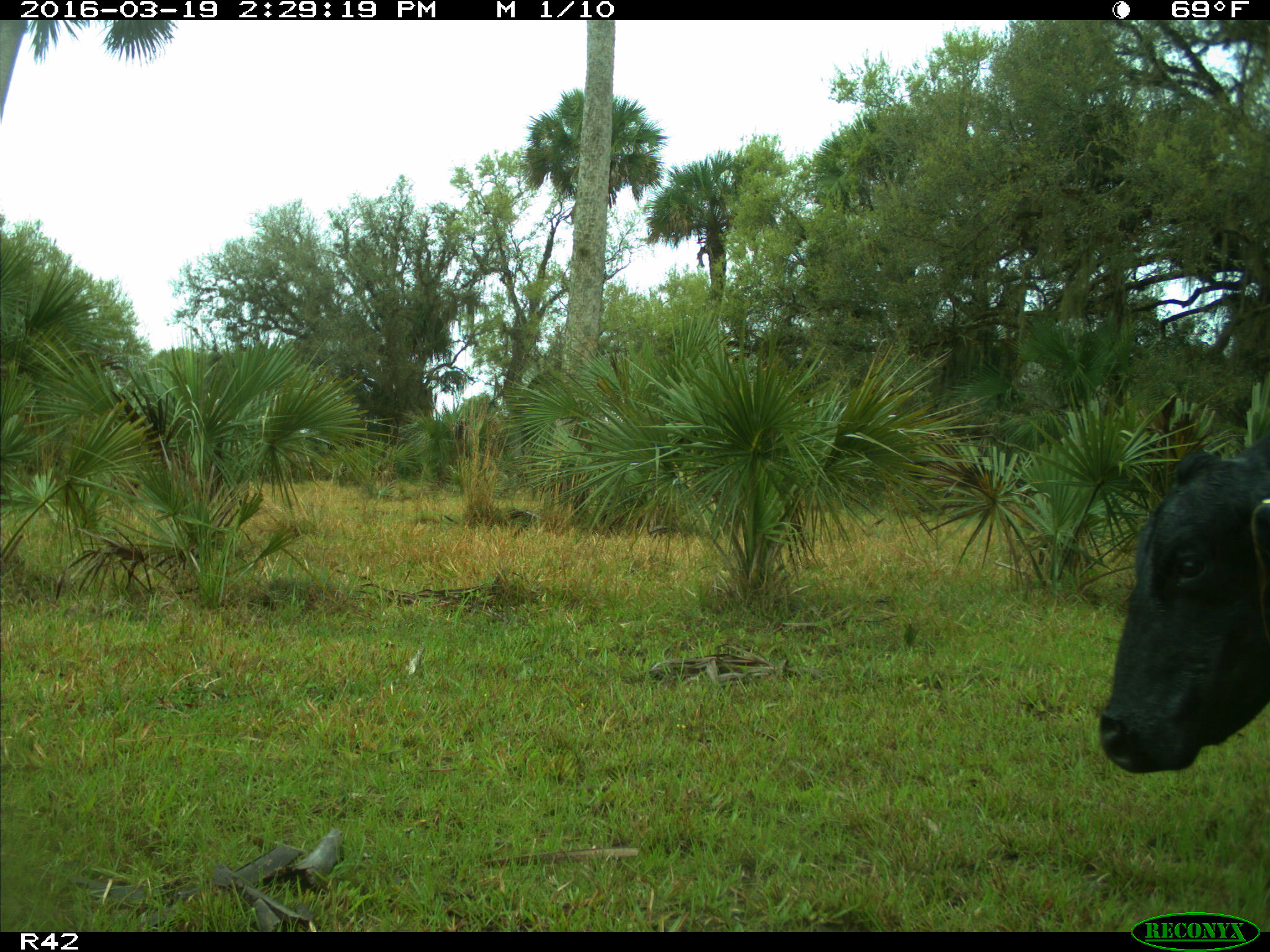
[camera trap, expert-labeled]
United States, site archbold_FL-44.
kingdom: Animalia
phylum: Chordata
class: Mammalia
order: Artiodactyla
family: Bovidae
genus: Bos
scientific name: Bos taurus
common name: domestic cow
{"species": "Bos taurus (domestic cow)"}